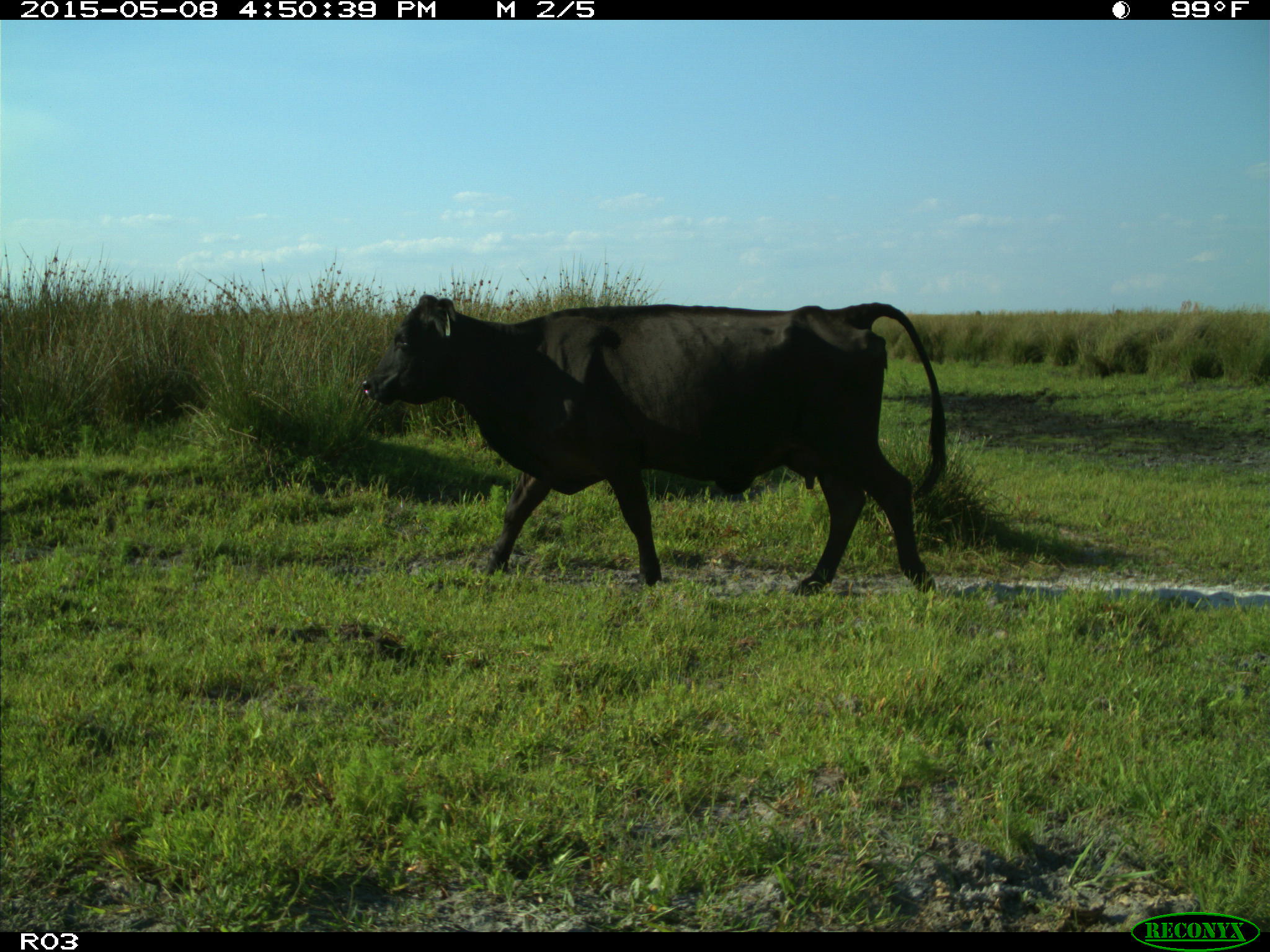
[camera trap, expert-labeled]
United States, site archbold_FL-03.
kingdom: Animalia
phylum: Chordata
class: Mammalia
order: Artiodactyla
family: Bovidae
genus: Bos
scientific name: Bos taurus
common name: domestic cow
Bos taurus (domestic cow).